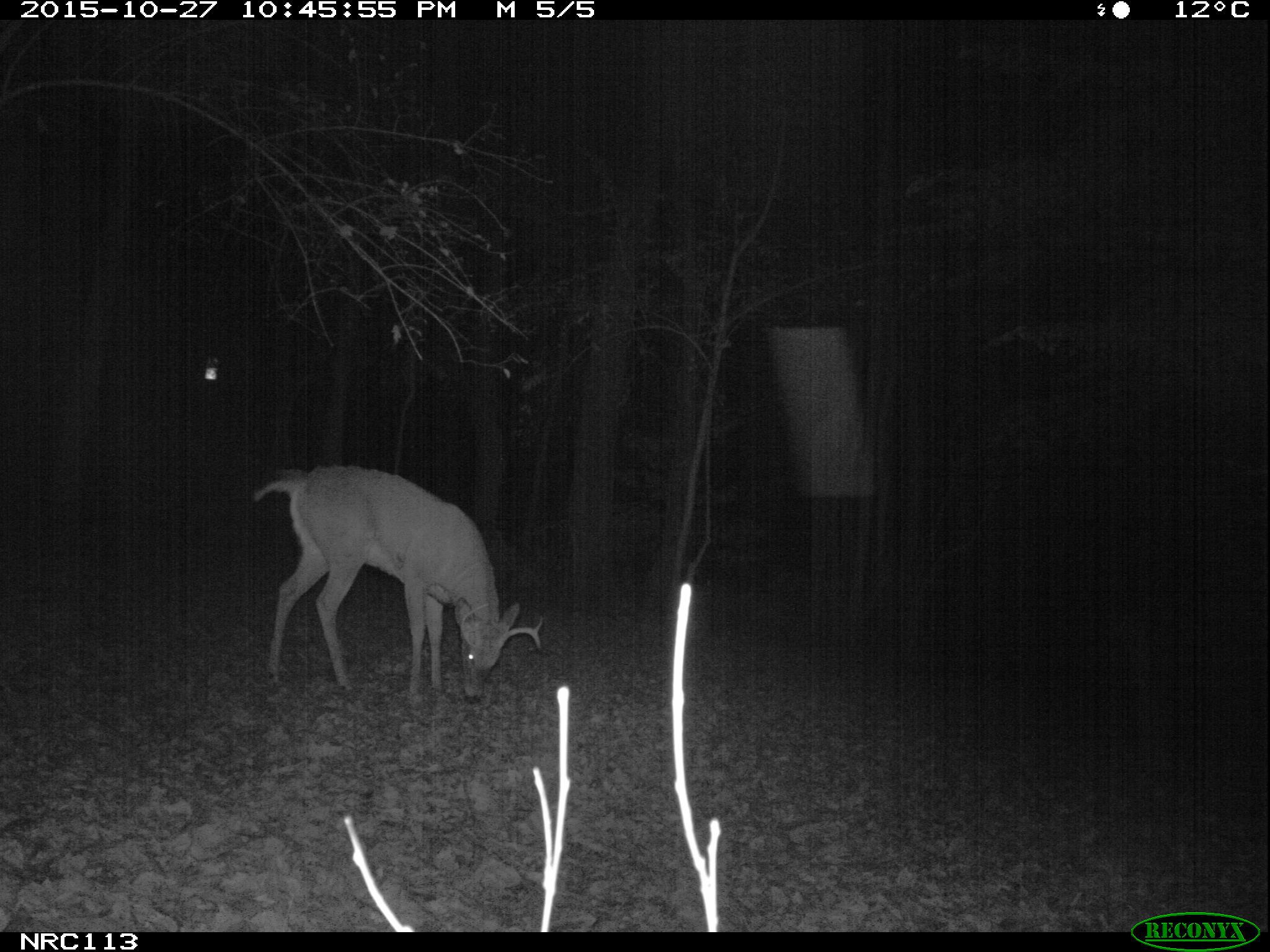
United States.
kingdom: Animalia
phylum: Chordata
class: Mammalia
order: Artiodactyla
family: Cervidae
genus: Odocoileus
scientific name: Odocoileus virginianus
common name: white-tailed deer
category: White Tailed Deer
White Tailed Deer (white-tailed deer) (Odocoileus virginianus).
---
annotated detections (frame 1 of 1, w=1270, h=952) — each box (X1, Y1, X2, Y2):
White Tailed Deer: (242, 453, 553, 704)